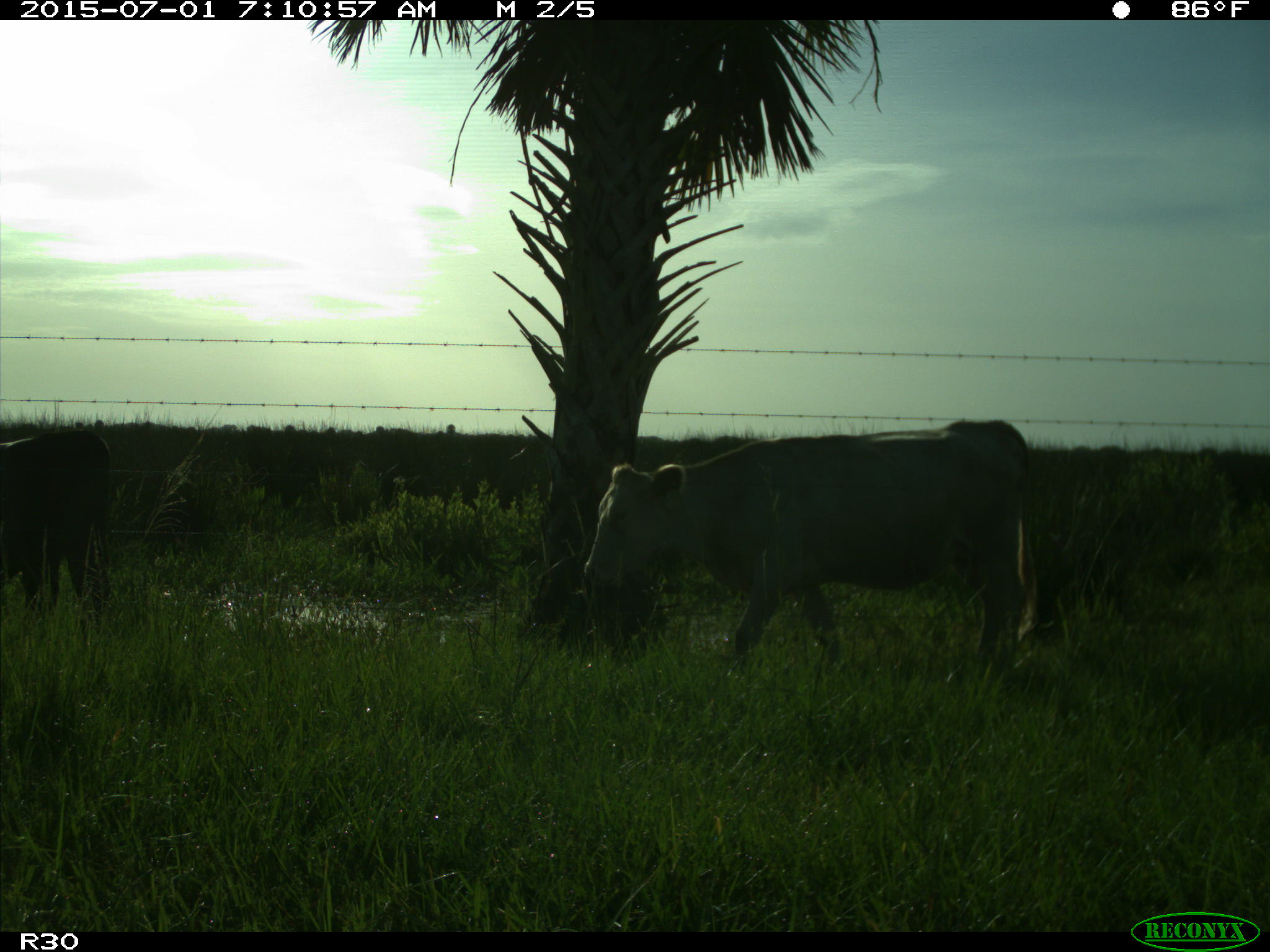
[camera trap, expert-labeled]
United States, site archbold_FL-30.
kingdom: Animalia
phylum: Chordata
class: Mammalia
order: Artiodactyla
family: Bovidae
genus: Bos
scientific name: Bos taurus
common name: domestic cow